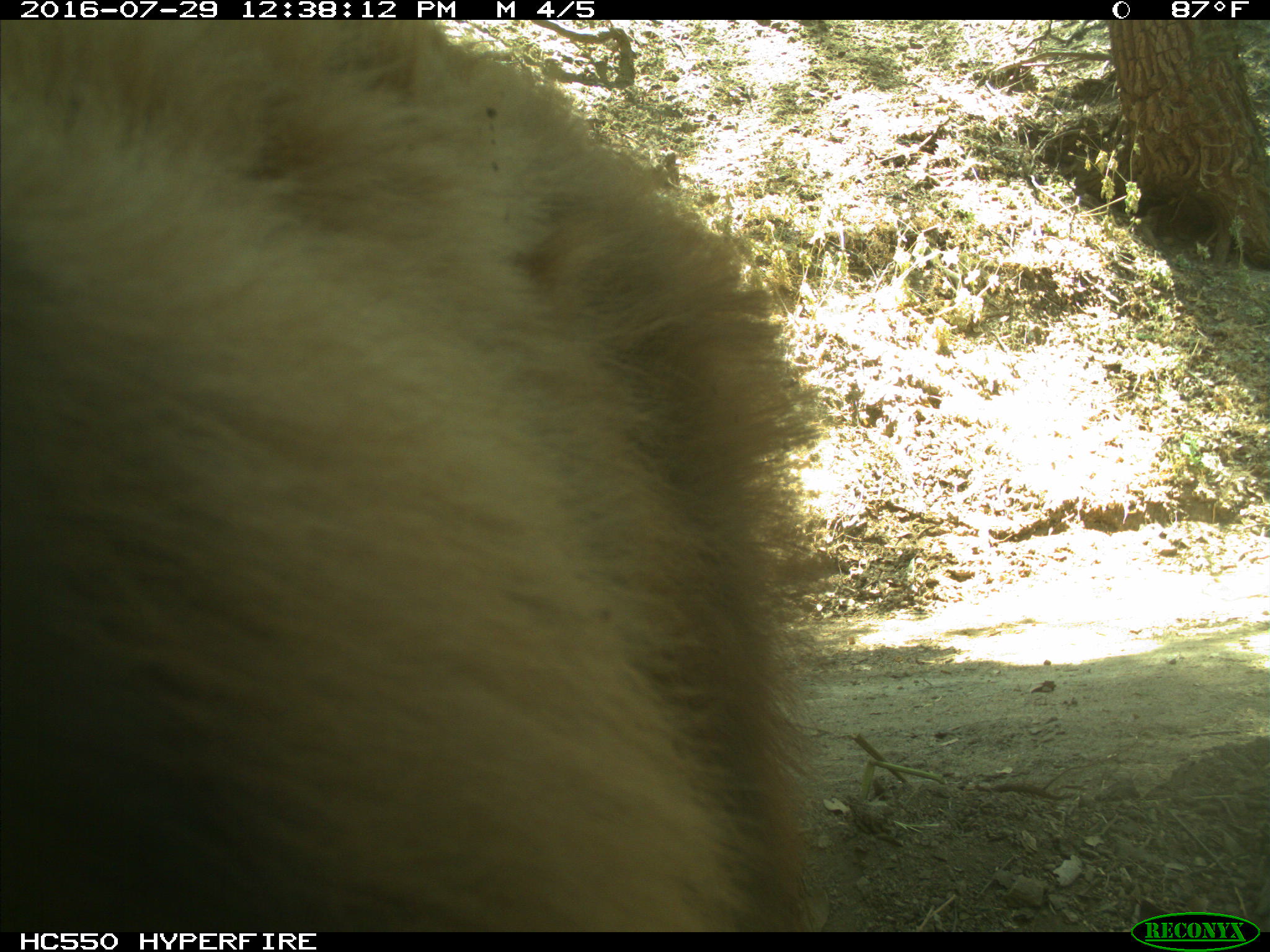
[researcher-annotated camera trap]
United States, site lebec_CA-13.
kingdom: Animalia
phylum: Chordata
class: Mammalia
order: Carnivora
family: Ursidae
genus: Ursus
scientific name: Ursus americanus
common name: american black bear